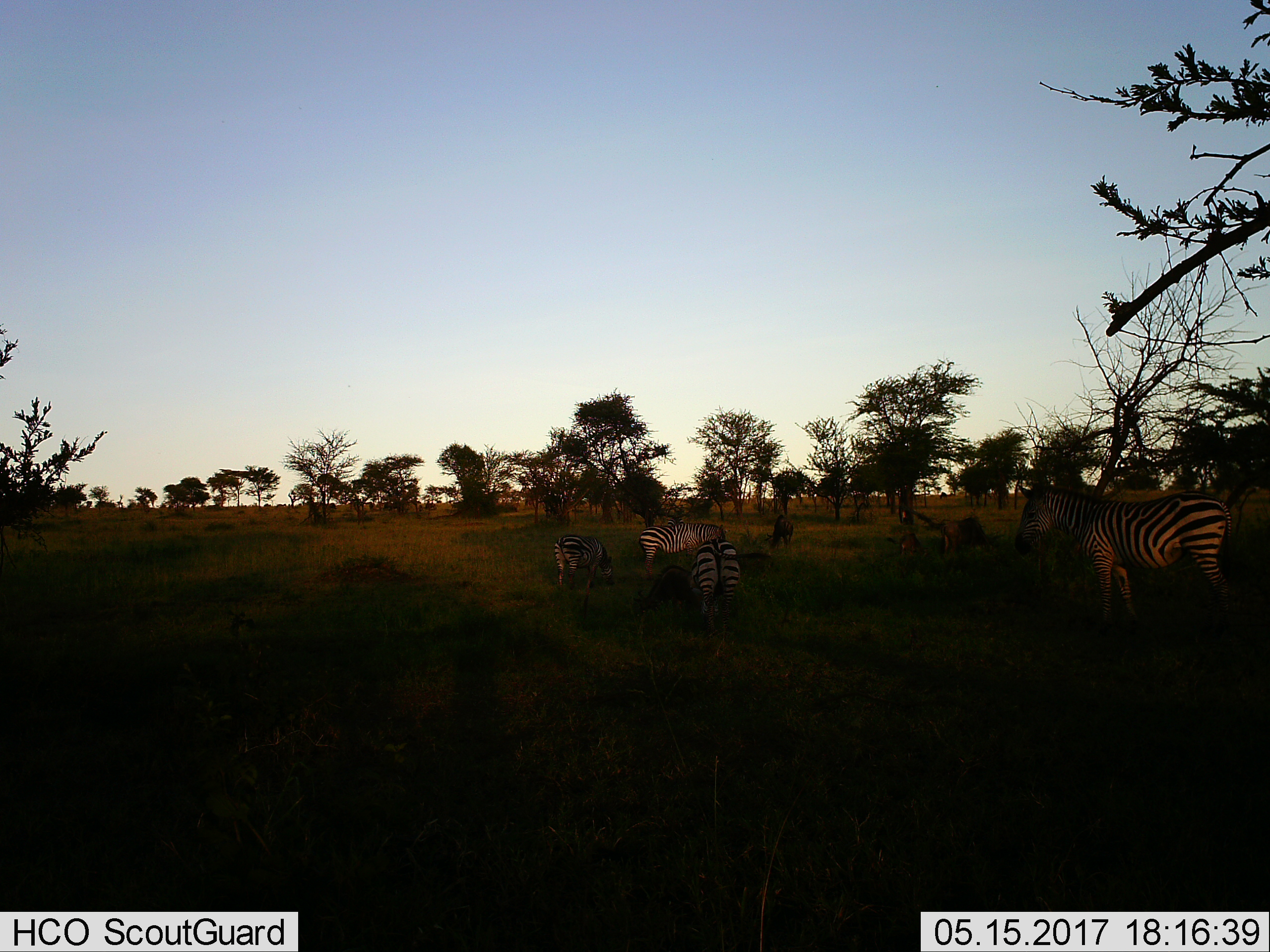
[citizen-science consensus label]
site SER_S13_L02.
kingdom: Animalia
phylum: Chordata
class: Mammalia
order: Artiodactyla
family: Bovidae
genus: Connochaetes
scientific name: Connochaetes taurinus taurinus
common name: blue wildebeest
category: wildebeestblue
Wildebeestblue (blue wildebeest) (Connochaetes taurinus taurinus), count 3. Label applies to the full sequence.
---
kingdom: Animalia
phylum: Chordata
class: Mammalia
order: Perissodactyla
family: Equidae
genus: Equus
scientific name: Equus quagga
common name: plains zebra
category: zebraplains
Zebraplains (plains zebra) (Equus quagga), count 4. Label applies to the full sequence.